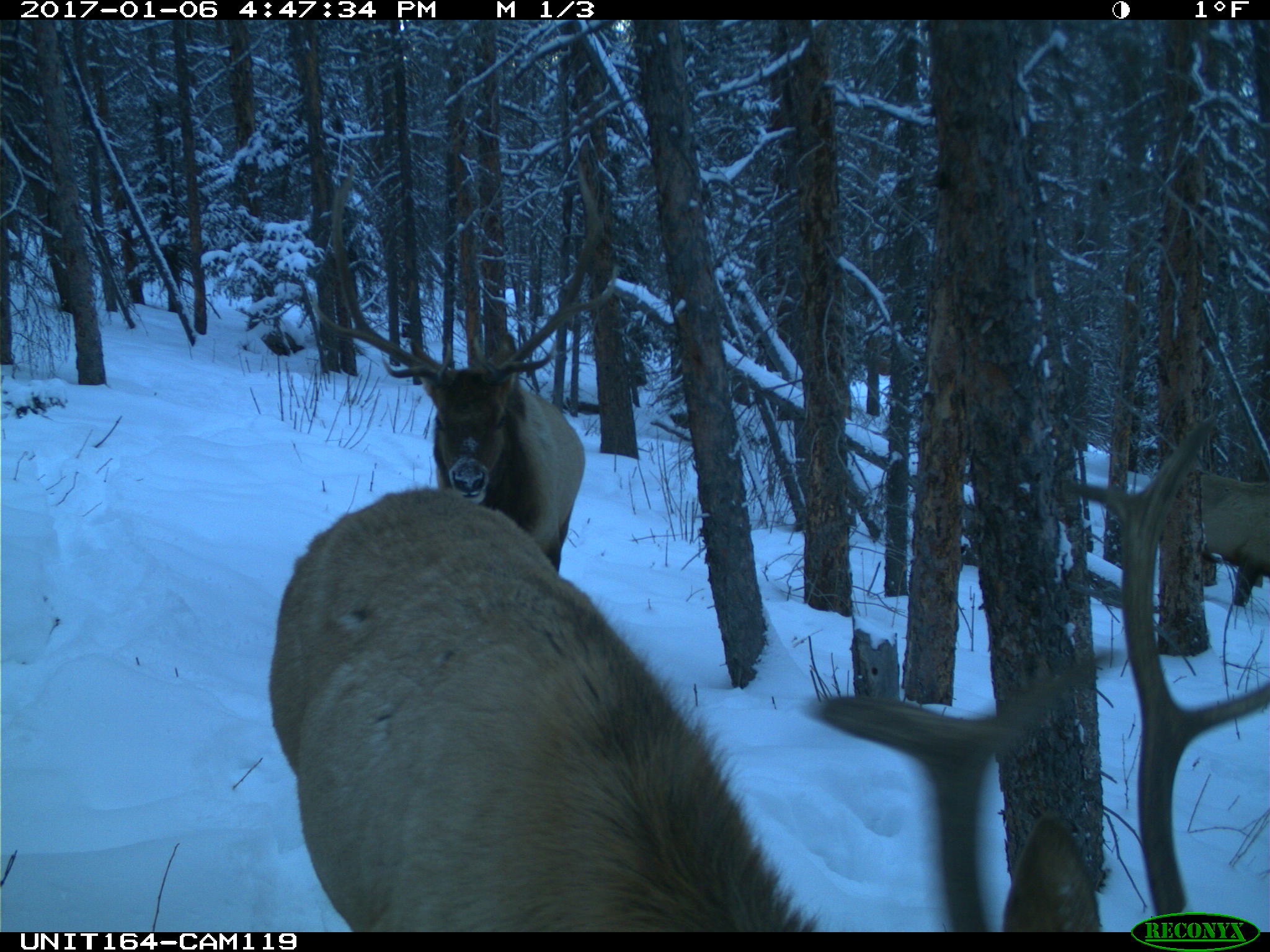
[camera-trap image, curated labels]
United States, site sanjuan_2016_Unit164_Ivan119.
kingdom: Animalia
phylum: Chordata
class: Mammalia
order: Artiodactyla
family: Cervidae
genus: Cervus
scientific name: Cervus elaphus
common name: red deer